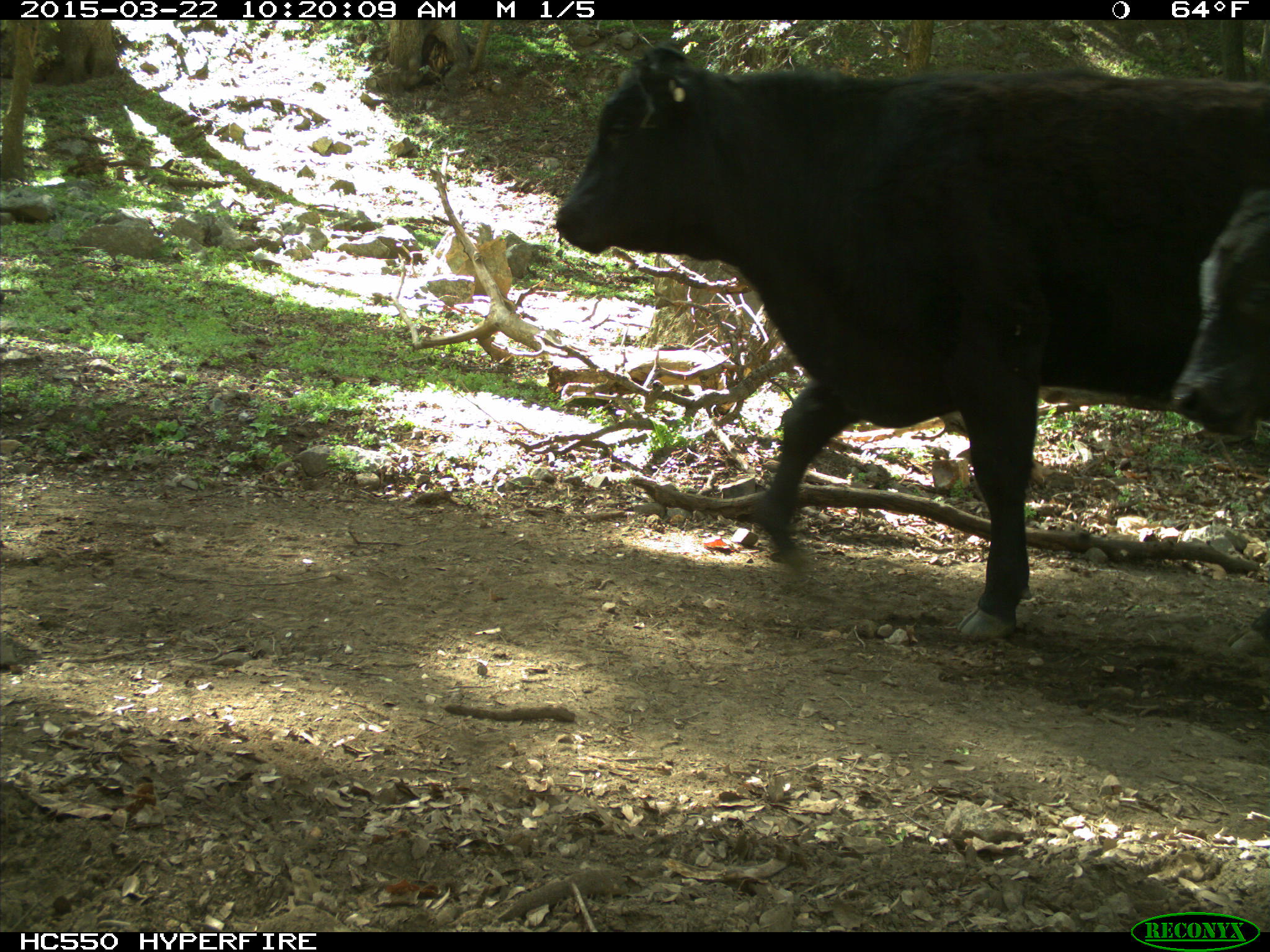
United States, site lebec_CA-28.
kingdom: Animalia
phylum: Chordata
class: Mammalia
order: Artiodactyla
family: Bovidae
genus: Bos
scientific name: Bos taurus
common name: domestic cow